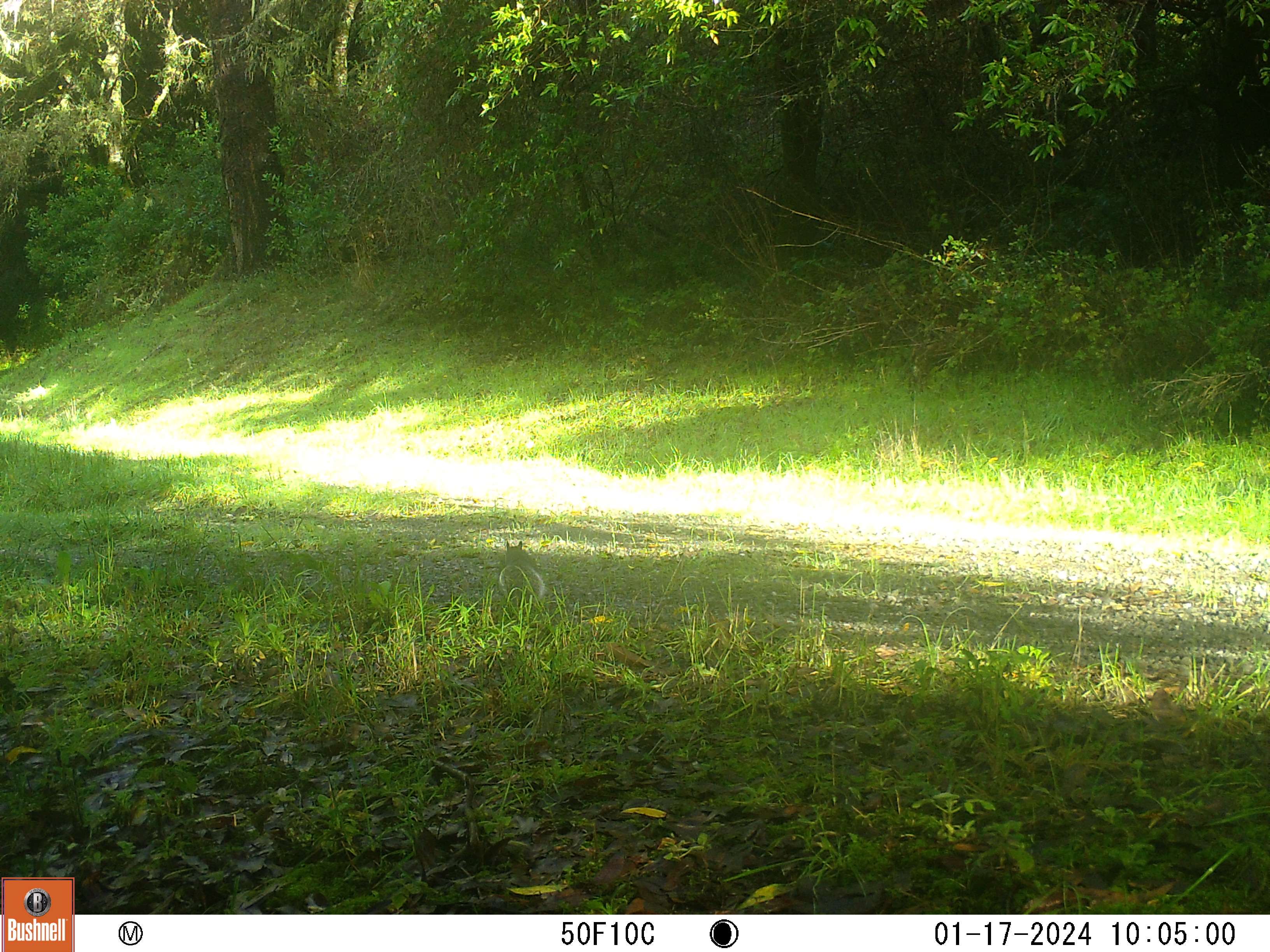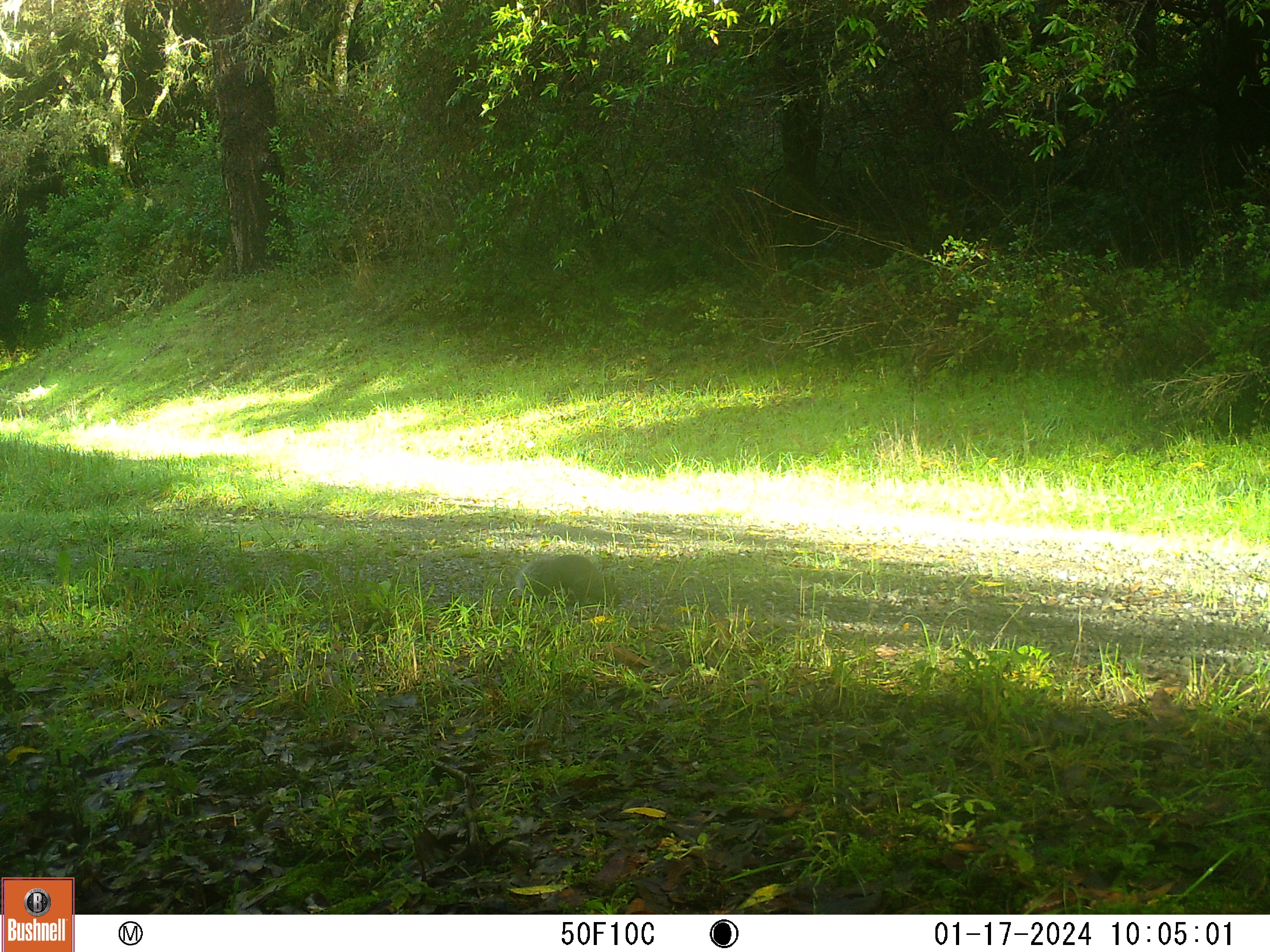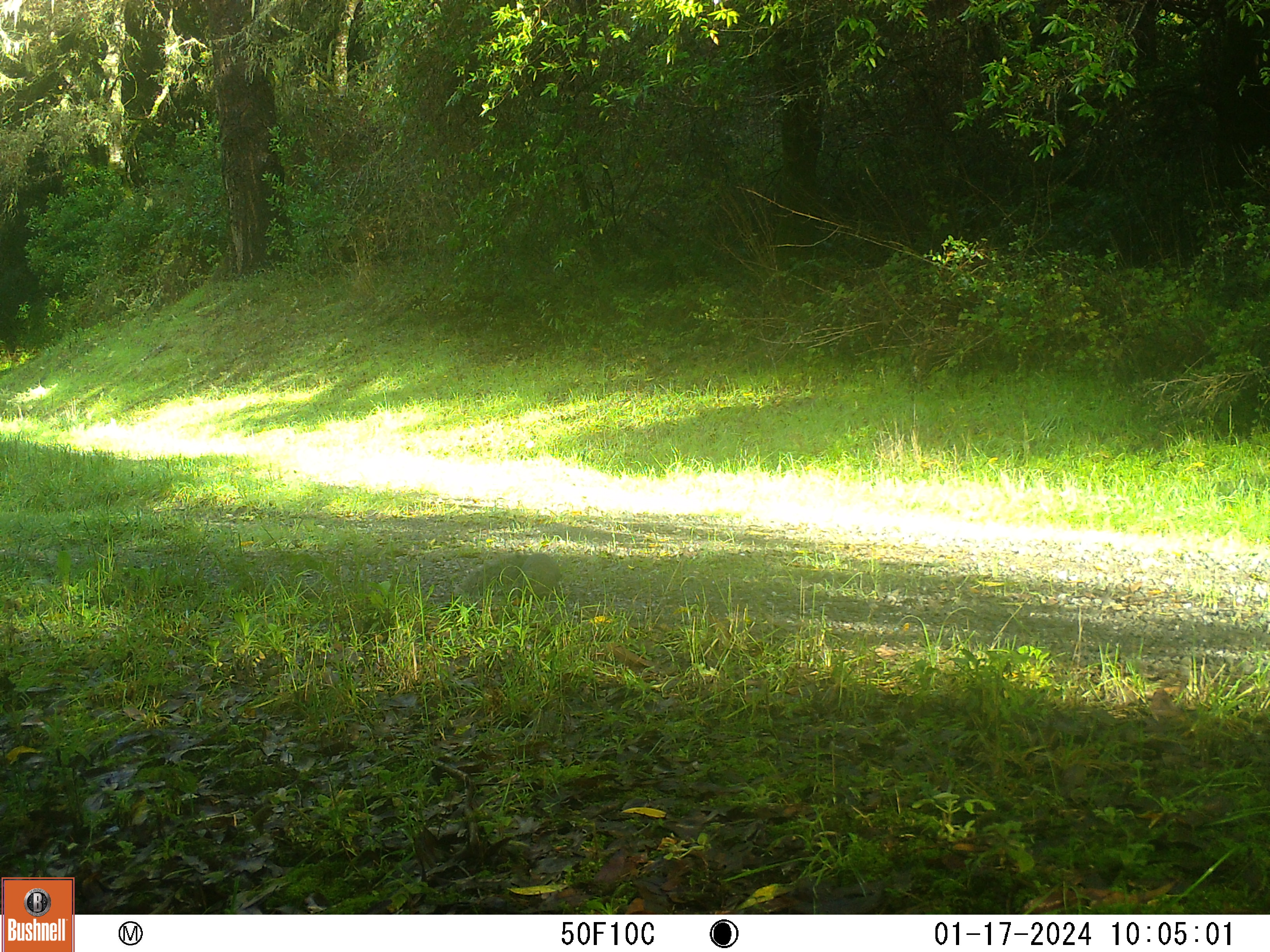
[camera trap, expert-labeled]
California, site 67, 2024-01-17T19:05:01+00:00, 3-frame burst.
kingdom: Animalia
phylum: Chordata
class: Mammalia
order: Rodentia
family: Sciuridae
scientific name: Sciuridae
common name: squirrel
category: unknown squirrel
Unknown squirrel (squirrel) (Sciuridae).